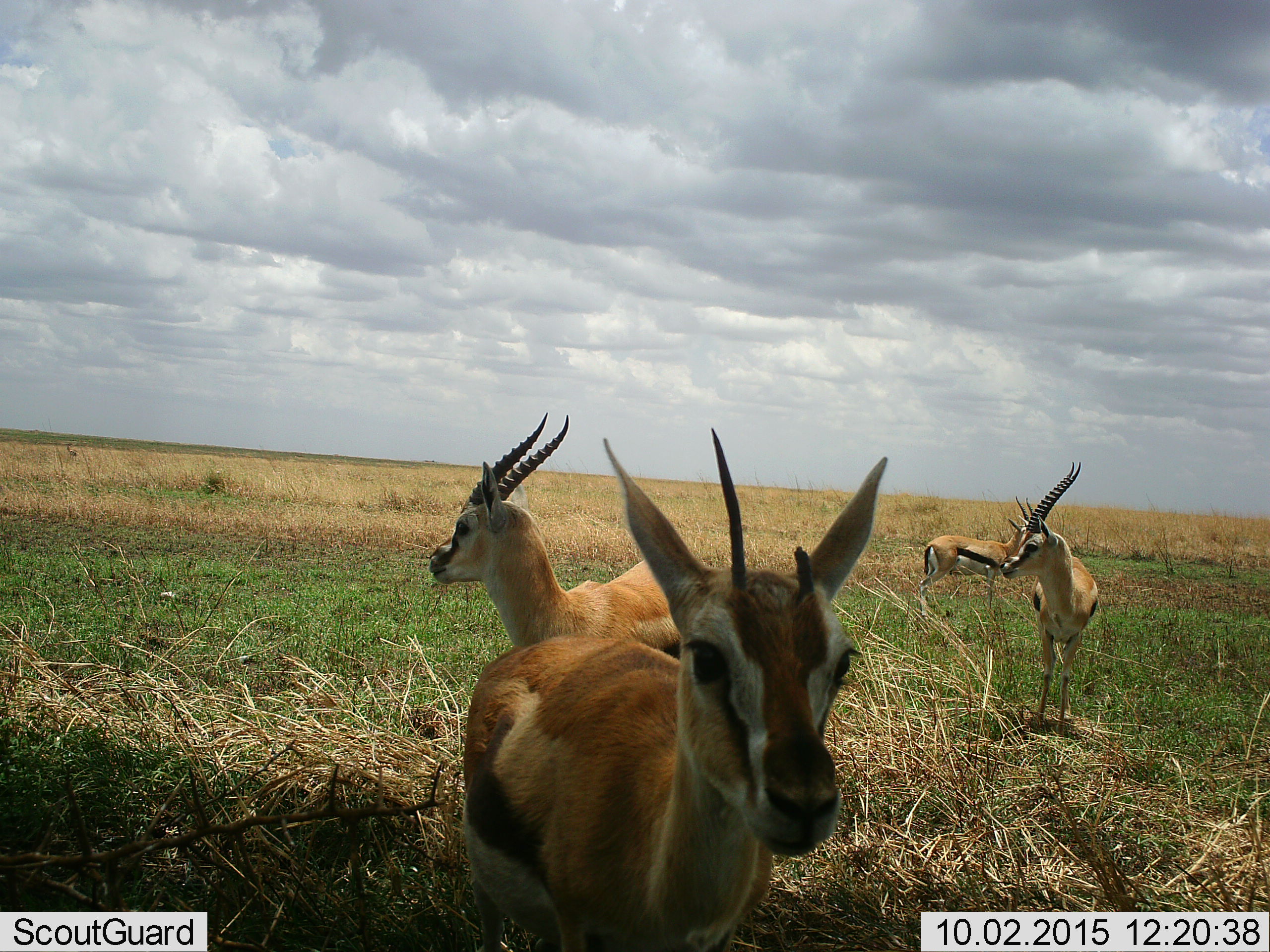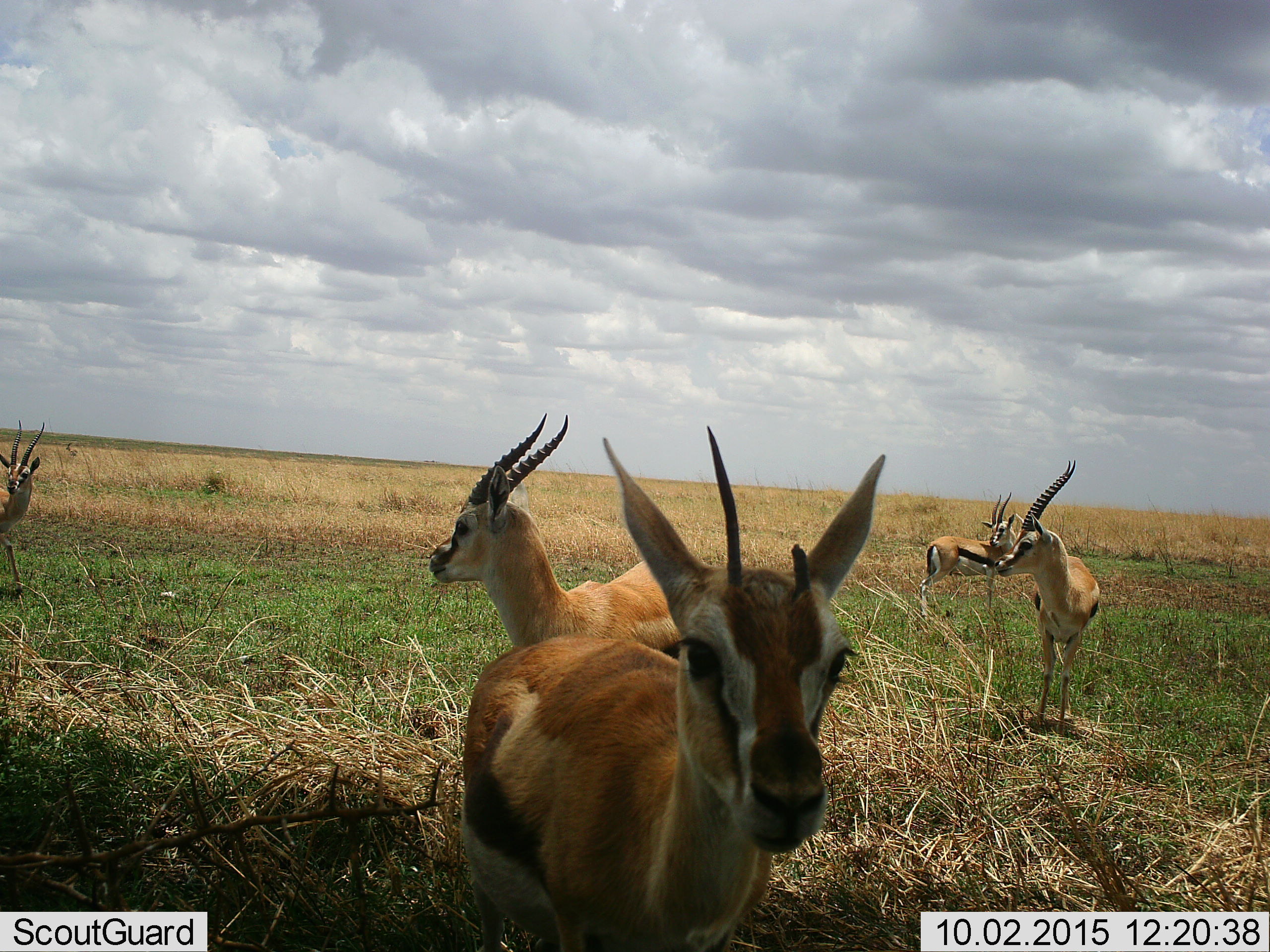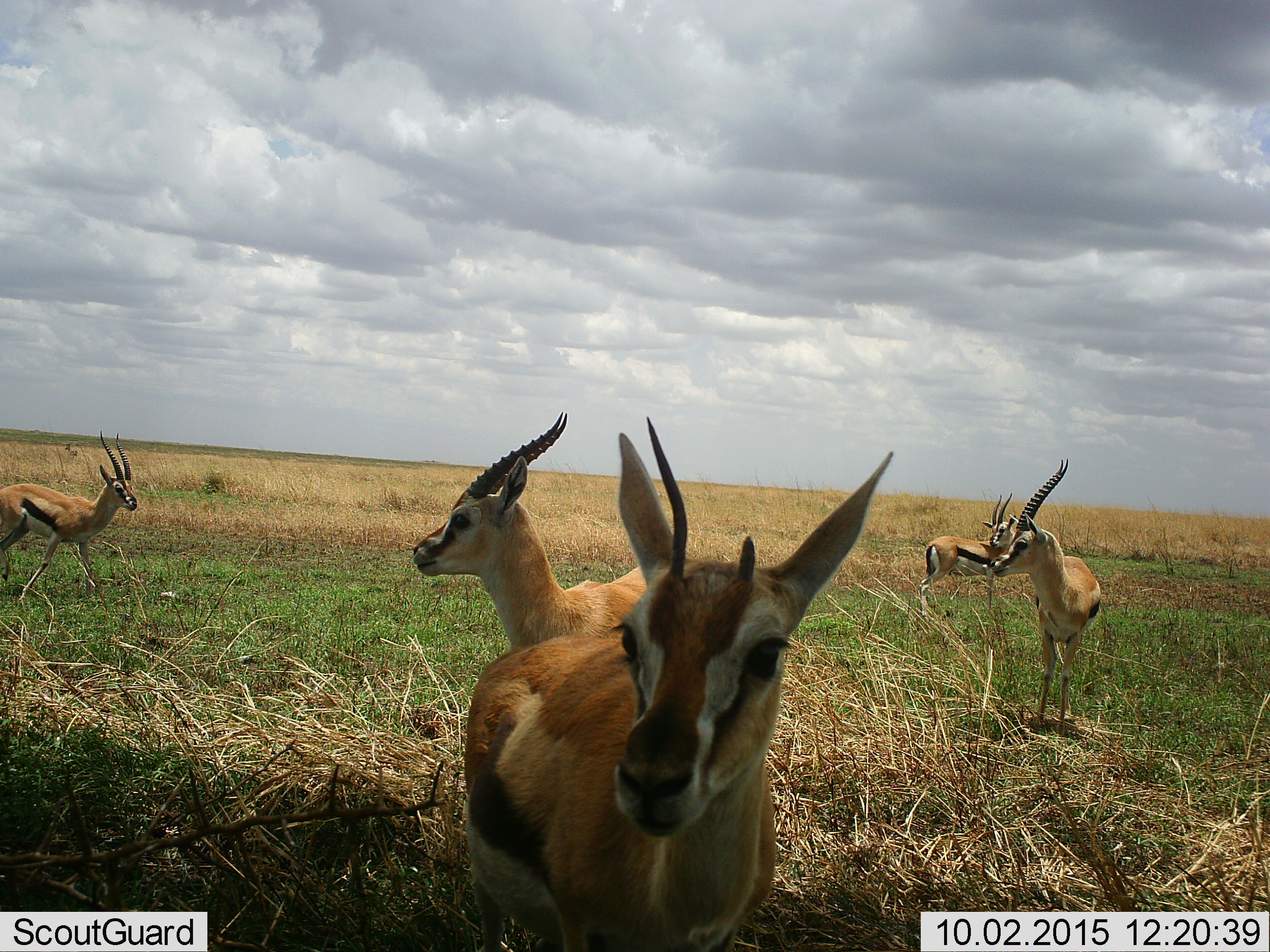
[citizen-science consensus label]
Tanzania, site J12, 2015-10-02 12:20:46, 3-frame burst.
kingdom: Animalia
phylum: Chordata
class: Mammalia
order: Artiodactyla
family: Bovidae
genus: Eudorcas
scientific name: Eudorcas thomsonii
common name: thomson's gazelle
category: gazellethomsons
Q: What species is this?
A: Gazellethomsons (thomson's gazelle) (Eudorcas thomsonii).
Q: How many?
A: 5.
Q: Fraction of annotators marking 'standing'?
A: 89%.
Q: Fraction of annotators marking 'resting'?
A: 0%.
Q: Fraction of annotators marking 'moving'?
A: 44%.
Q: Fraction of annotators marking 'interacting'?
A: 11%.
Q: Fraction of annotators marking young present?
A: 11%.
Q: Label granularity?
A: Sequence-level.